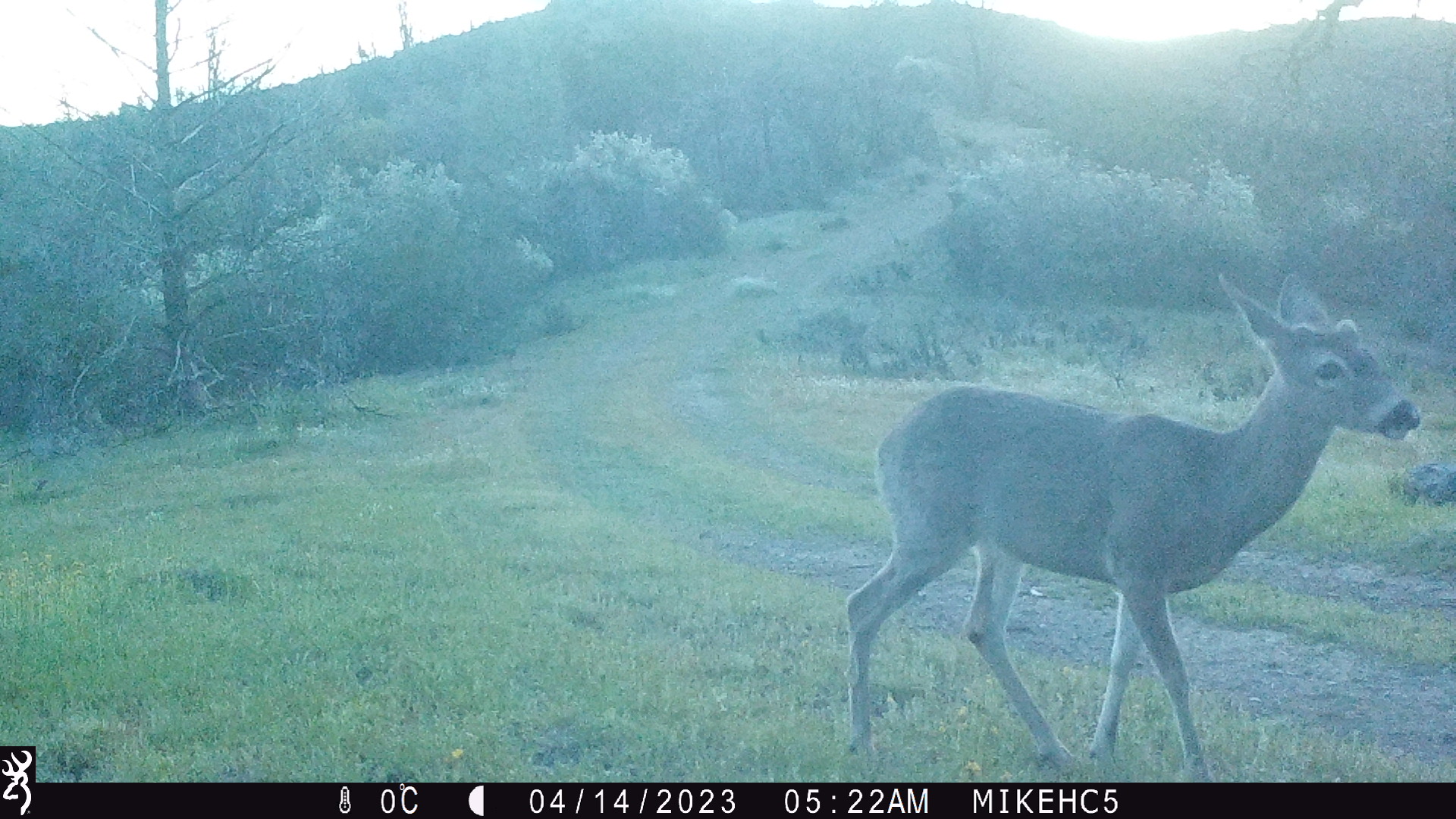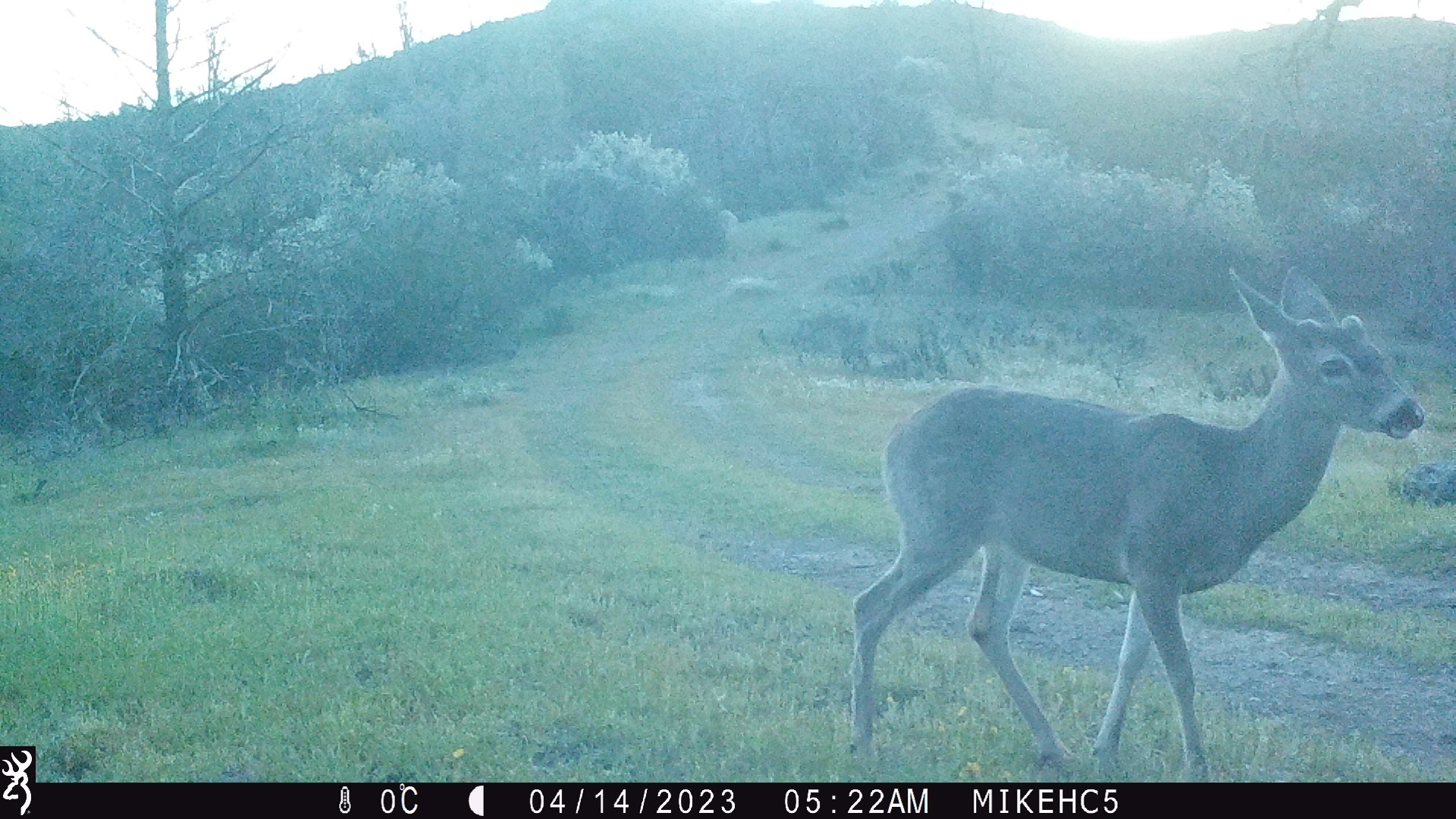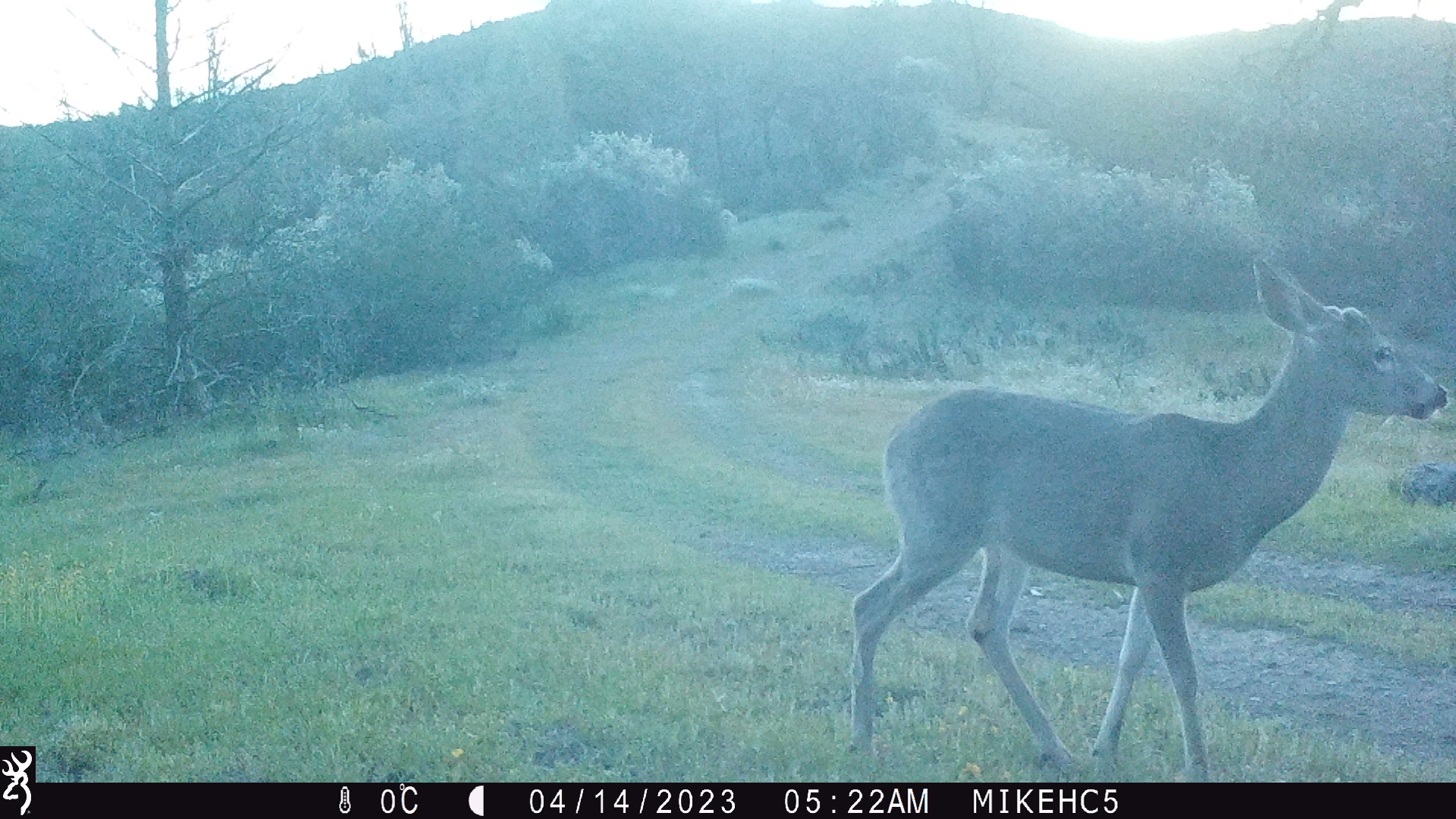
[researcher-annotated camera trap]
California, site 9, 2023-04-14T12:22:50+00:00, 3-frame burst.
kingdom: Animalia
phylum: Chordata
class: Mammalia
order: Artiodactyla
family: Cervidae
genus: Odocoileus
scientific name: Odocoileus hemionus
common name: mule deer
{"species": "mule deer (Odocoileus hemionus)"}